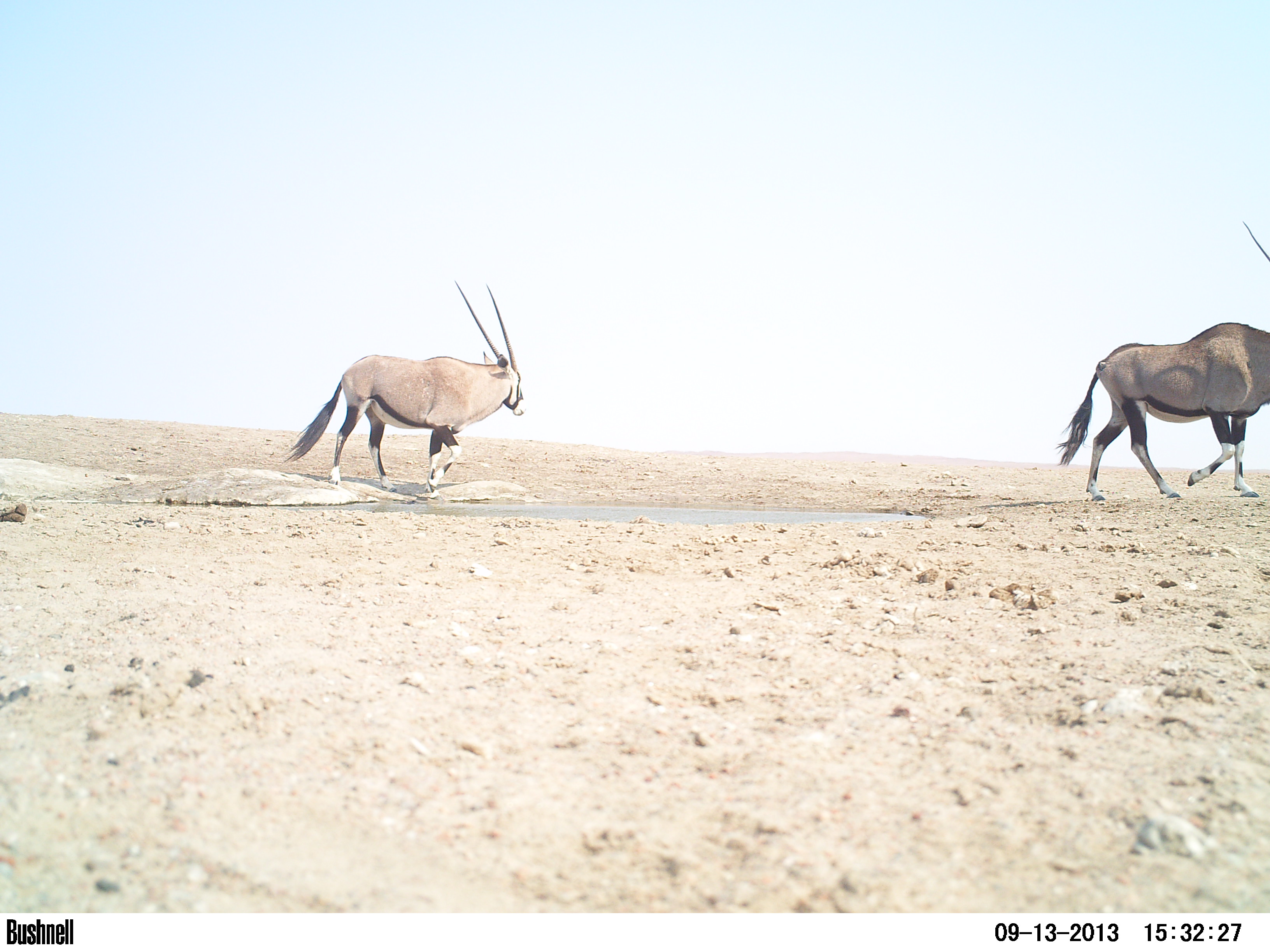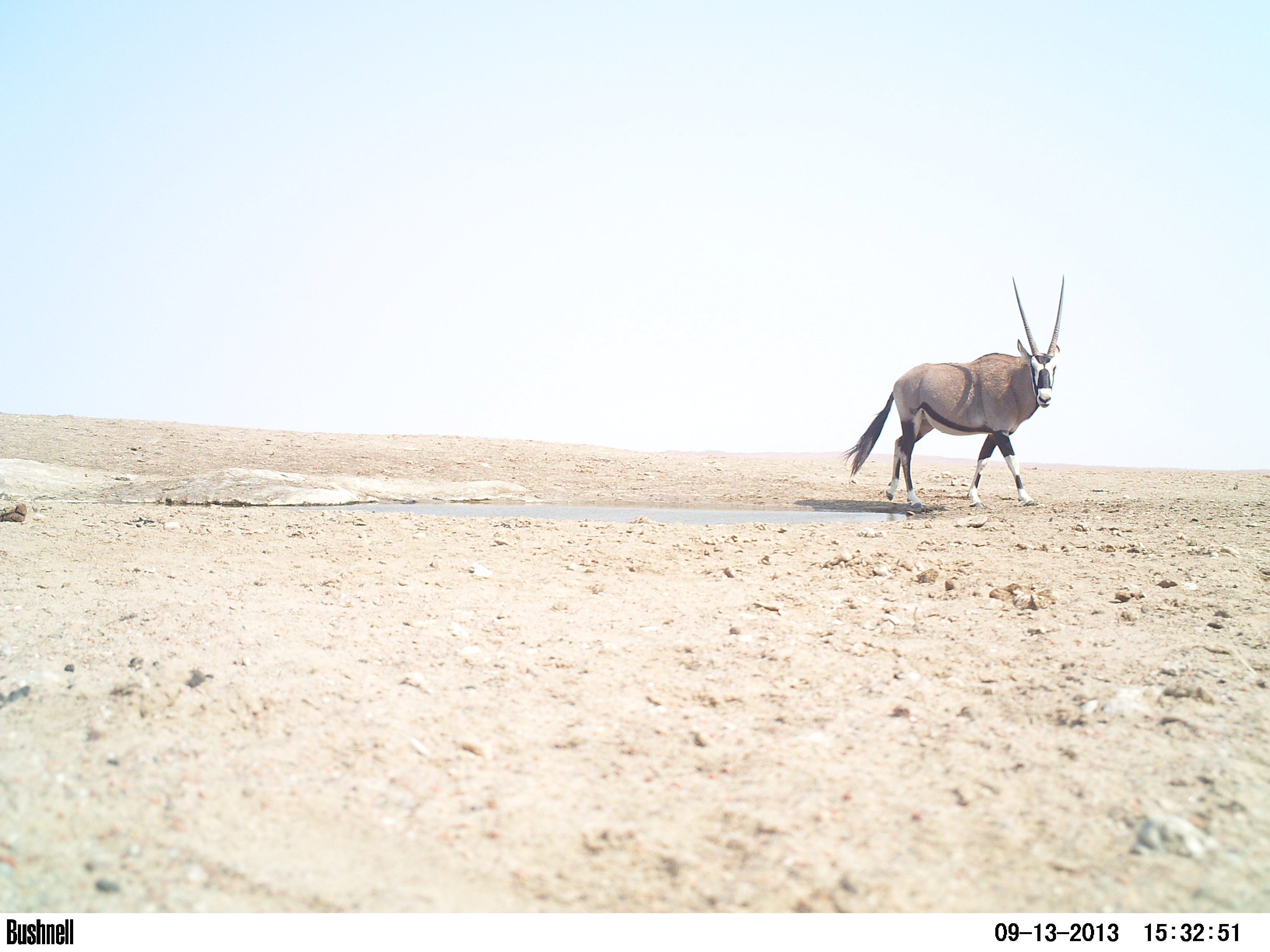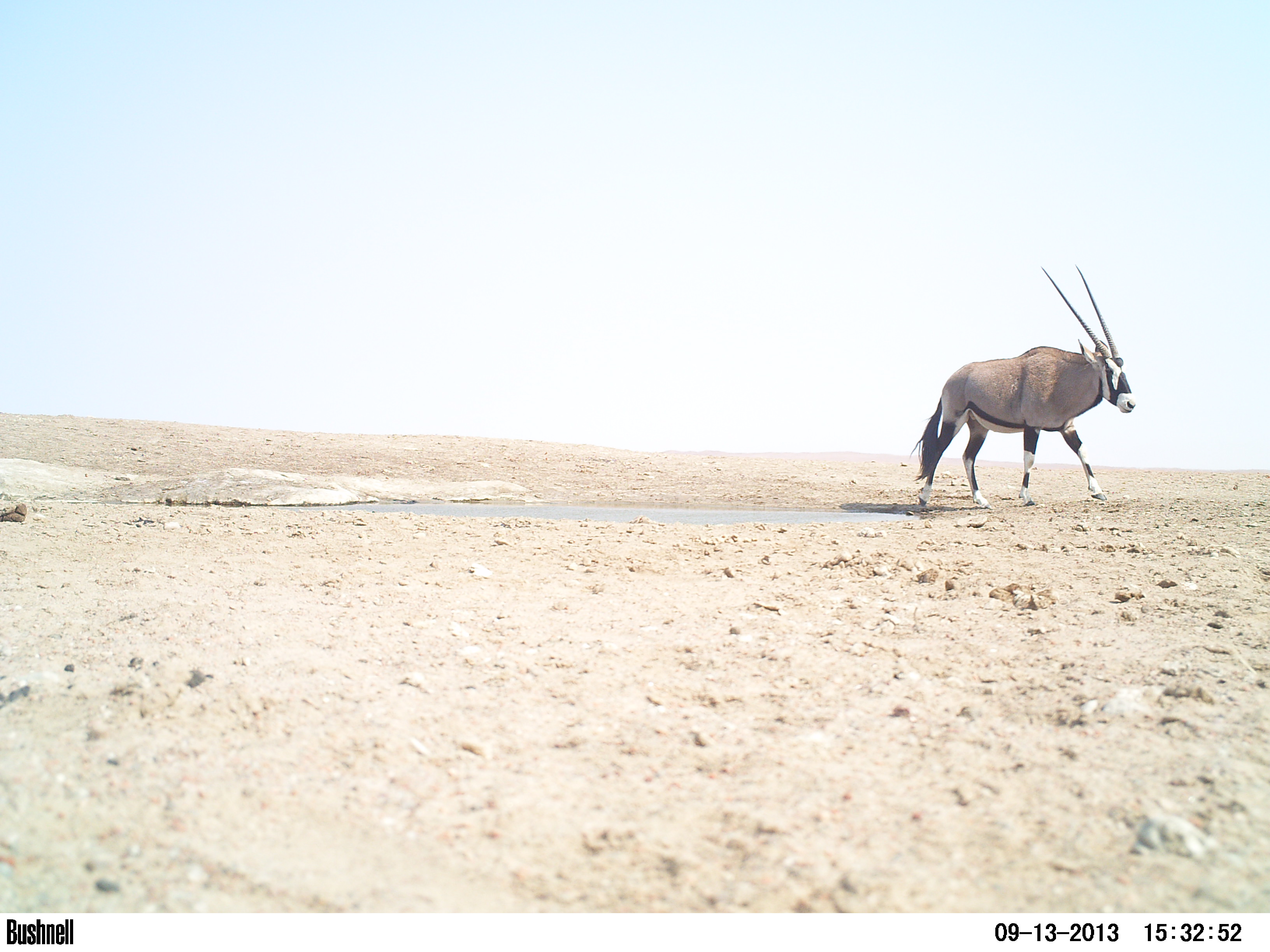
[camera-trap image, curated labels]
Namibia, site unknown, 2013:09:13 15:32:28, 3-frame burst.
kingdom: Animalia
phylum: Chordata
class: Mammalia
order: Artiodactyla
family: Bovidae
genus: Oryx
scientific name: Oryx gazella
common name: gemsbok